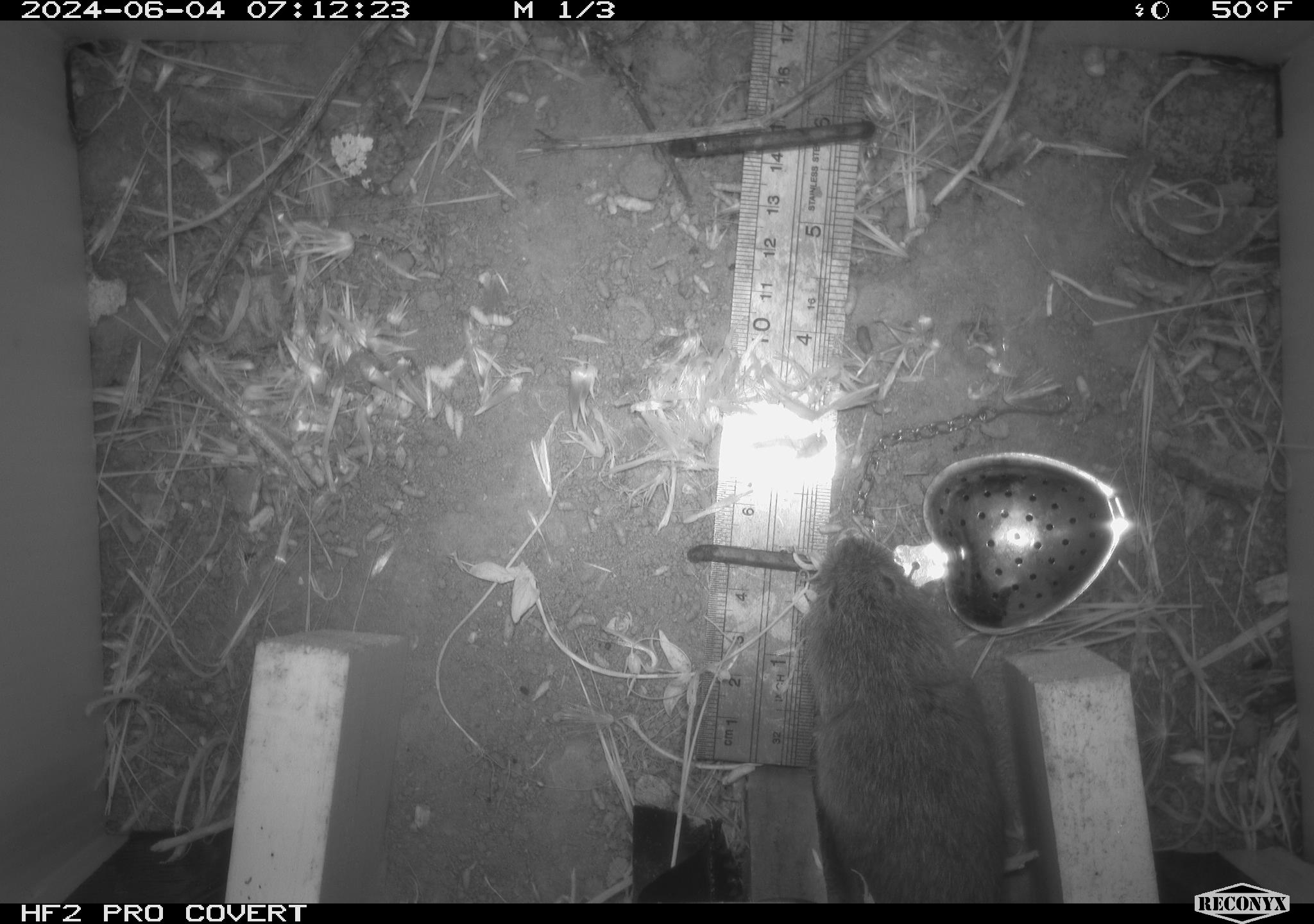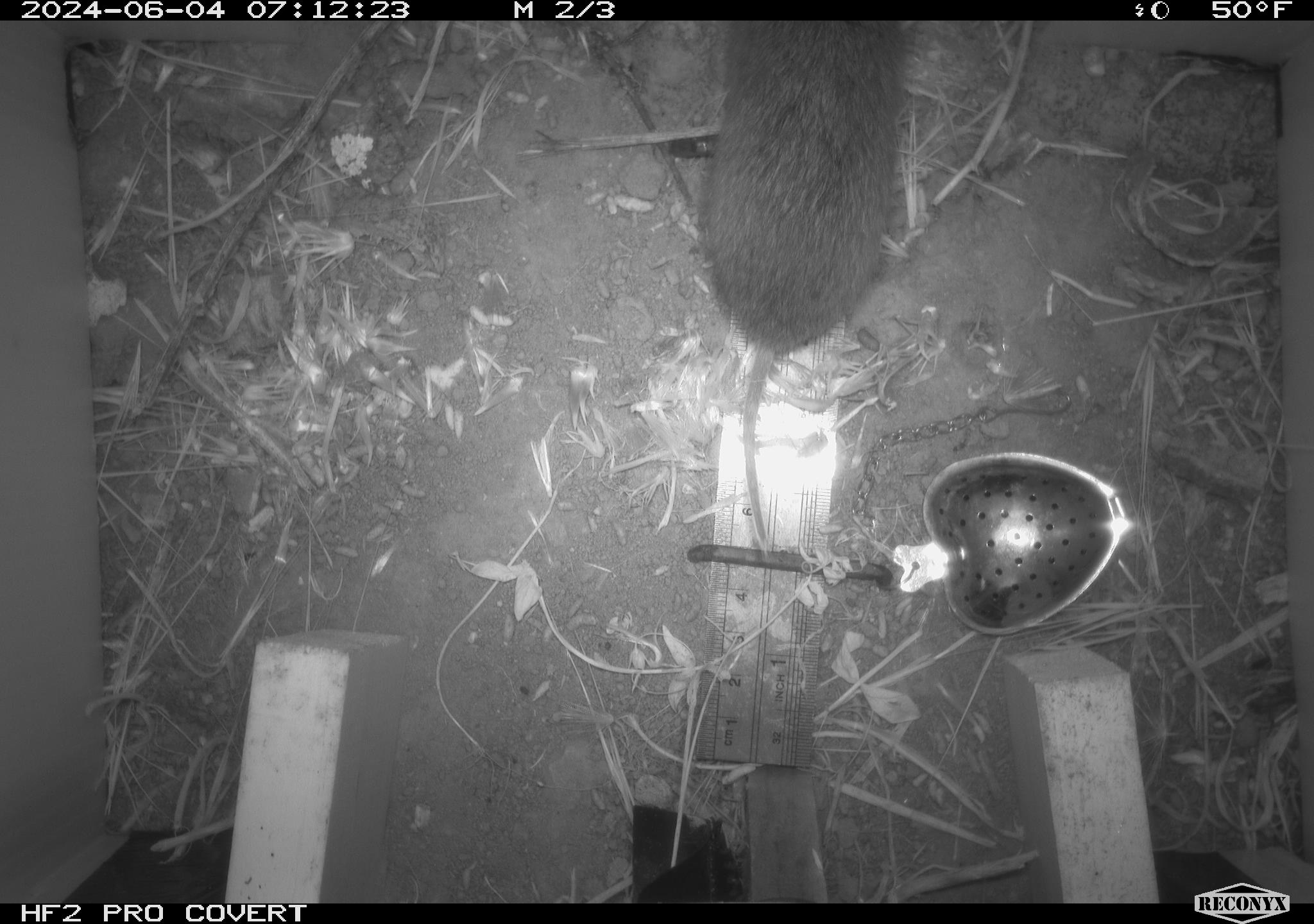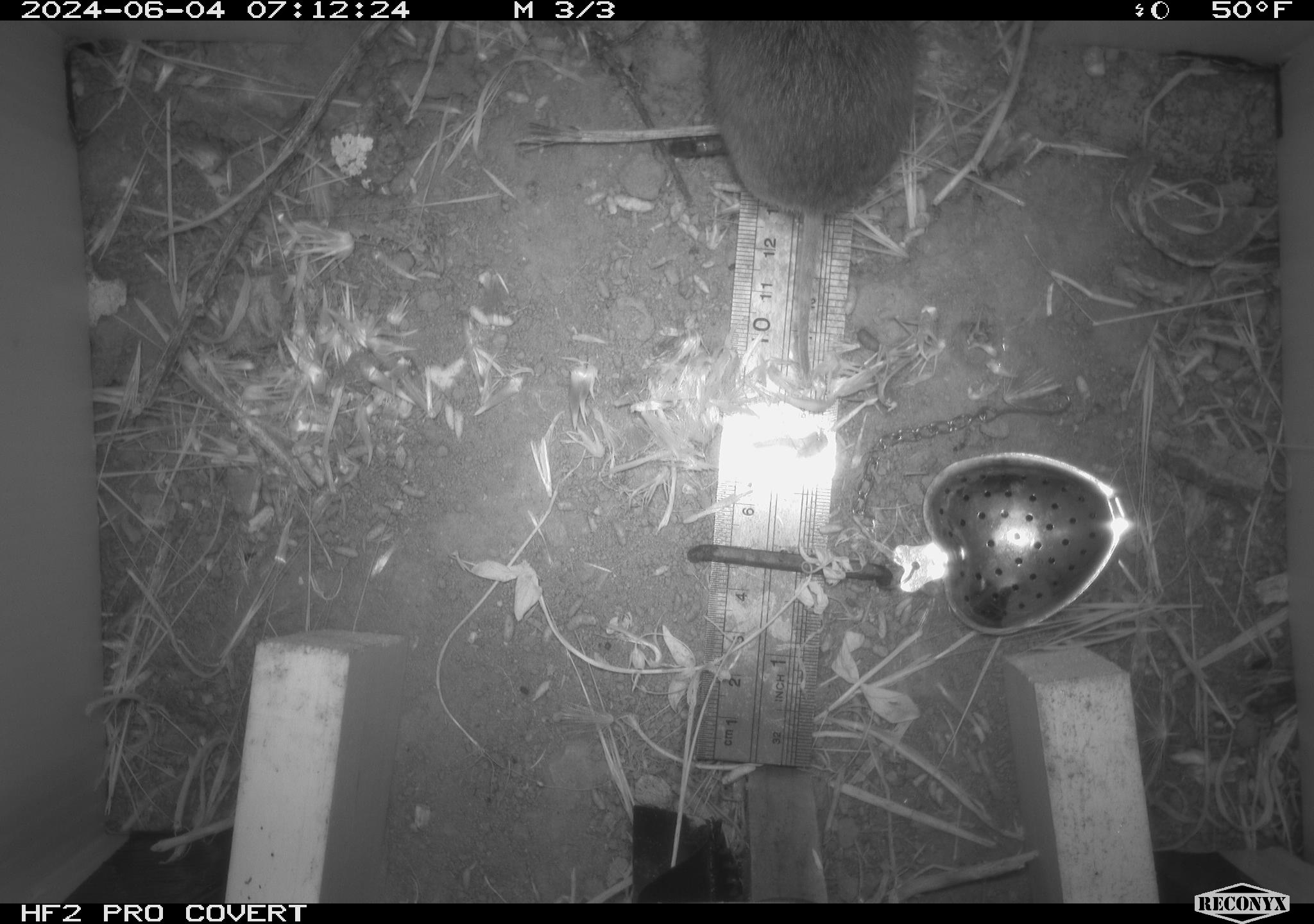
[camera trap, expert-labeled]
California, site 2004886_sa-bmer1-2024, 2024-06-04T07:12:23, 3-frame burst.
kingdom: Animalia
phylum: Chordata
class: Mammalia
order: Rodentia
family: Cricetidae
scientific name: Arvicolinae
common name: voles, lemmings, and muskrats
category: arvicolinae subfamily